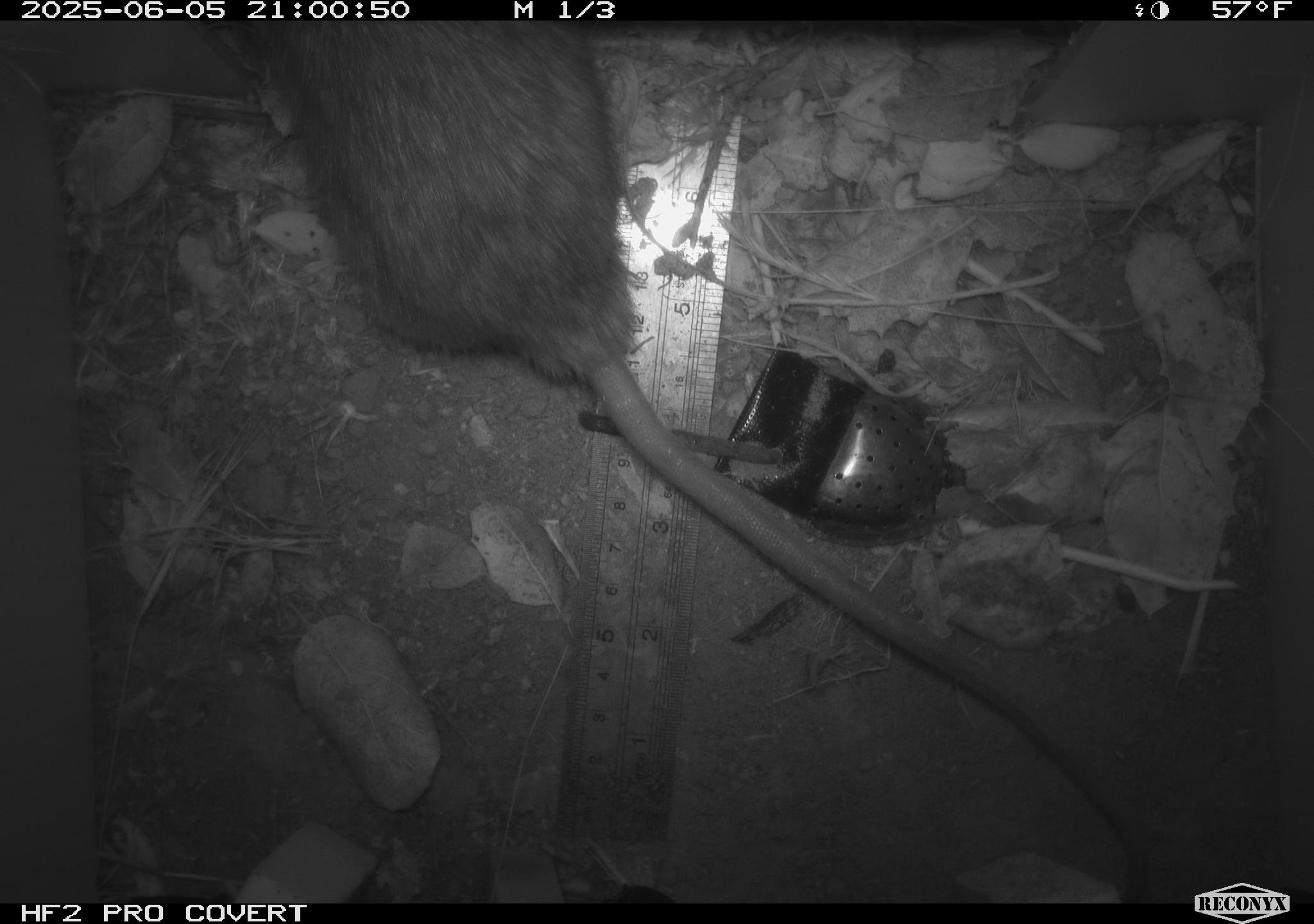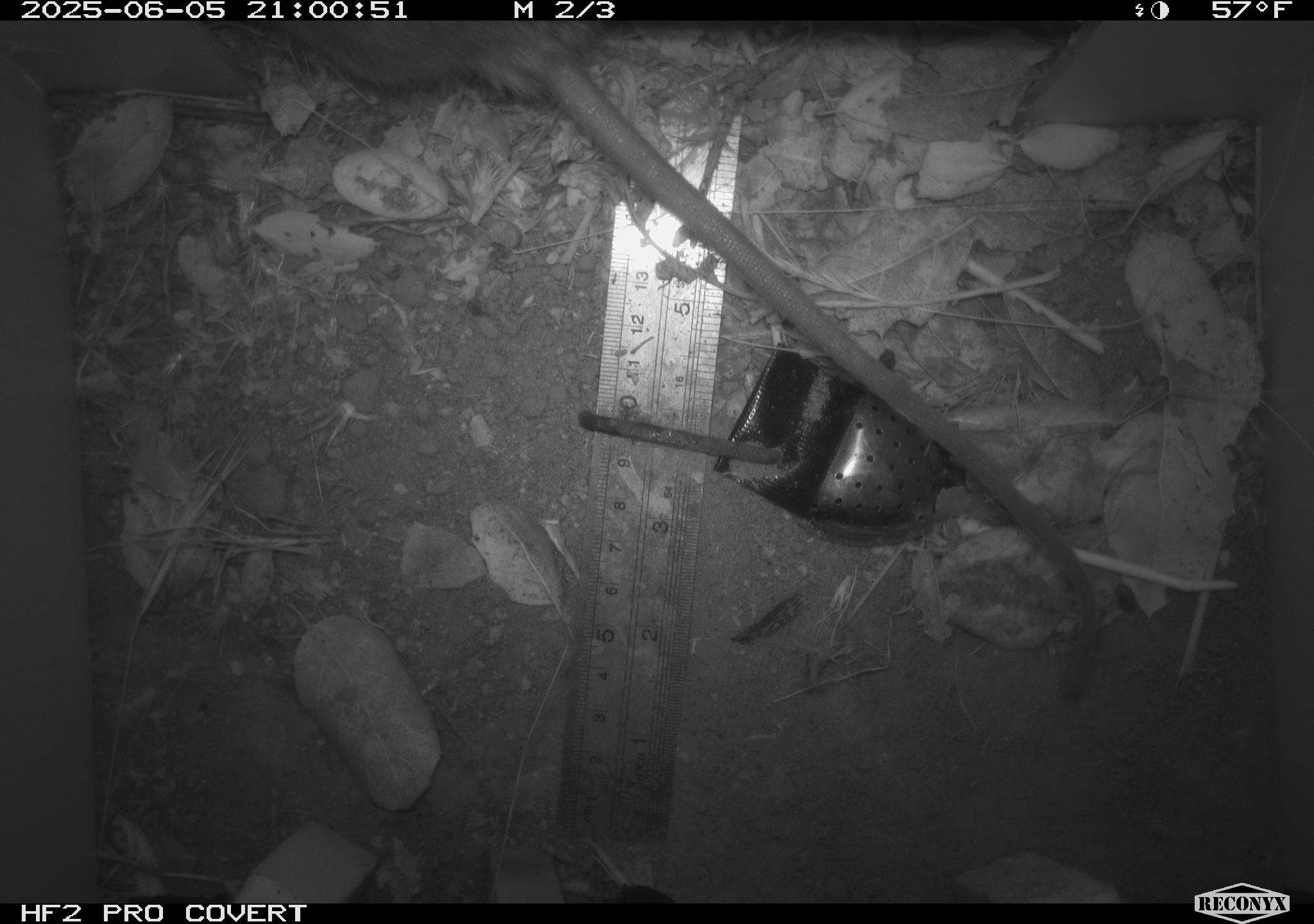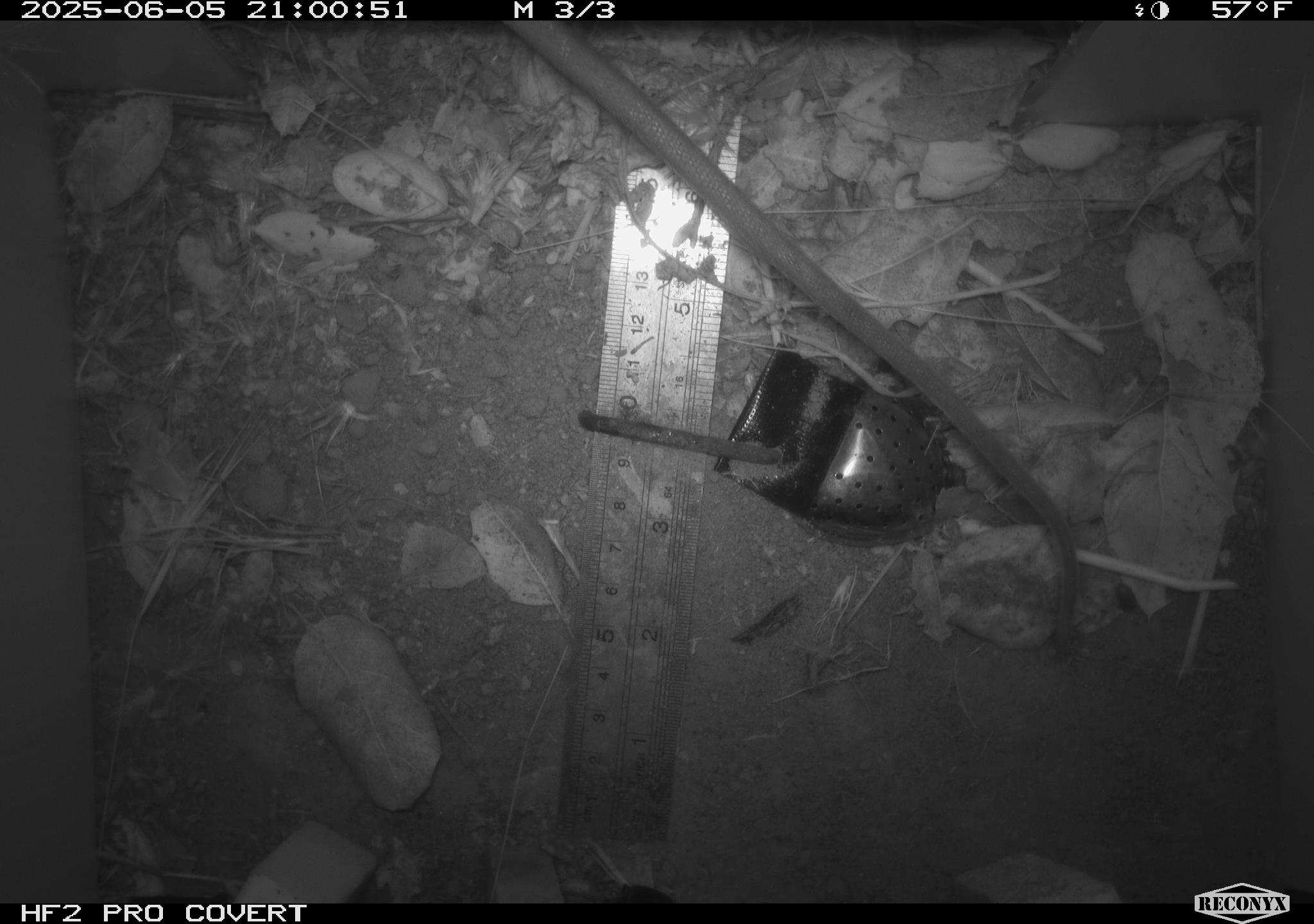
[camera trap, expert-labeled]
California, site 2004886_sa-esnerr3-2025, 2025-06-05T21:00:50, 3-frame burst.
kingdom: Animalia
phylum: Chordata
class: Mammalia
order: Rodentia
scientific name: Rodentia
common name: rodent